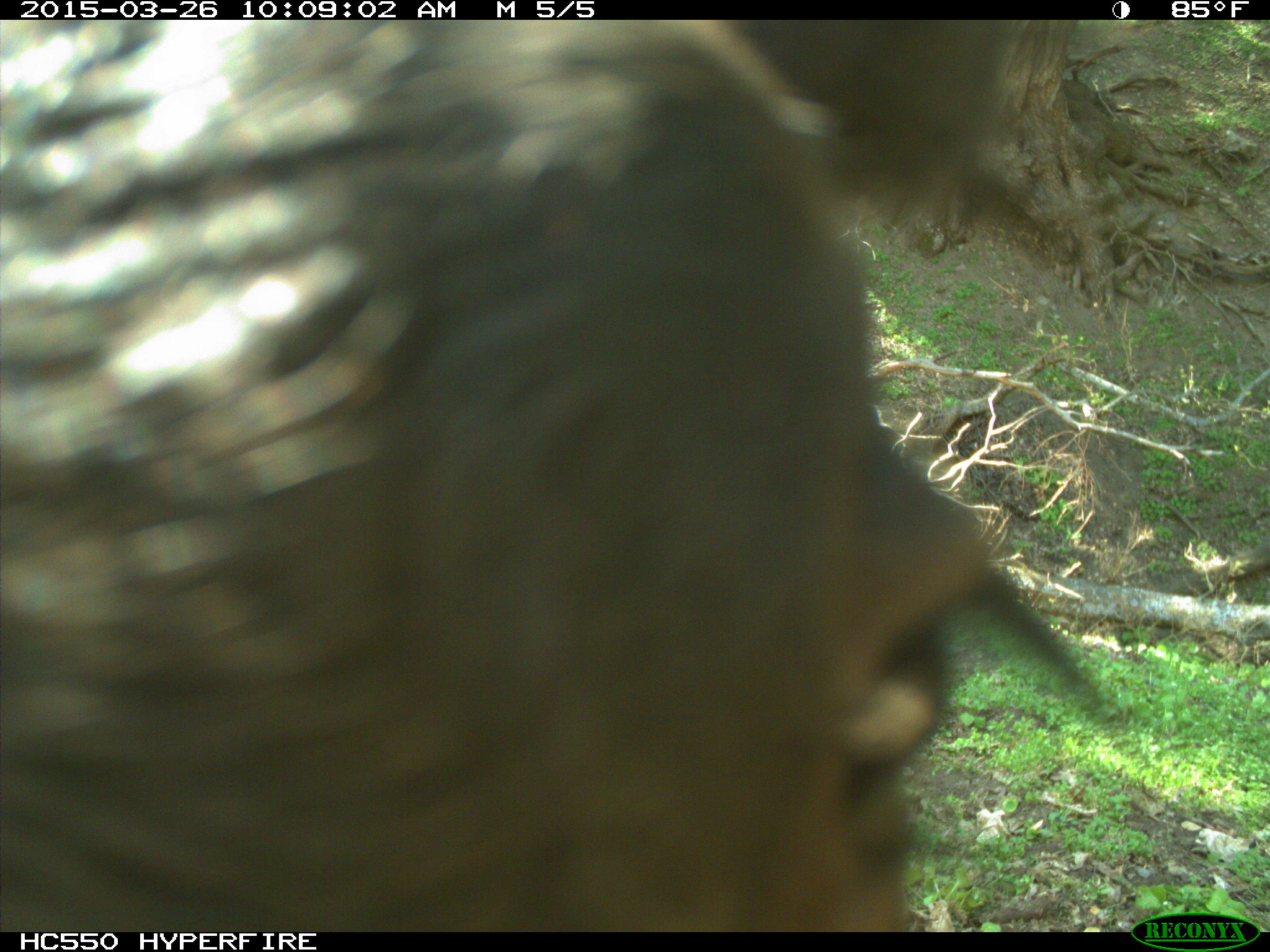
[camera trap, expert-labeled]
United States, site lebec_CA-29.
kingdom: Animalia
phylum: Chordata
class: Mammalia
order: Artiodactyla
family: Bovidae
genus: Bos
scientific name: Bos taurus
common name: domestic cow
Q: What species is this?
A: Bos taurus (domestic cow).